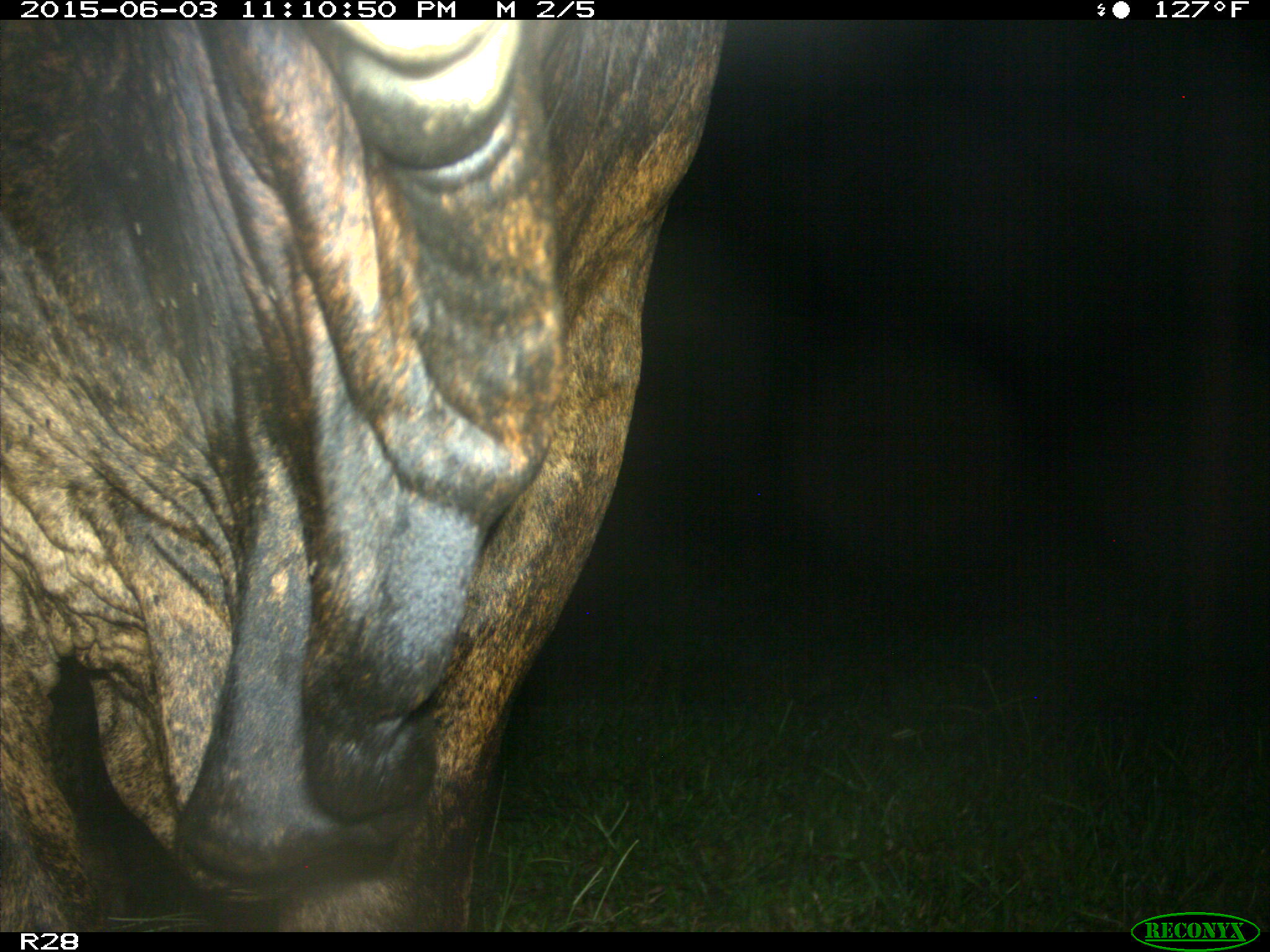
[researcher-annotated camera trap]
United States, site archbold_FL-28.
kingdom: Animalia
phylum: Chordata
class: Mammalia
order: Artiodactyla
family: Bovidae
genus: Bos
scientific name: Bos taurus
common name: domestic cow